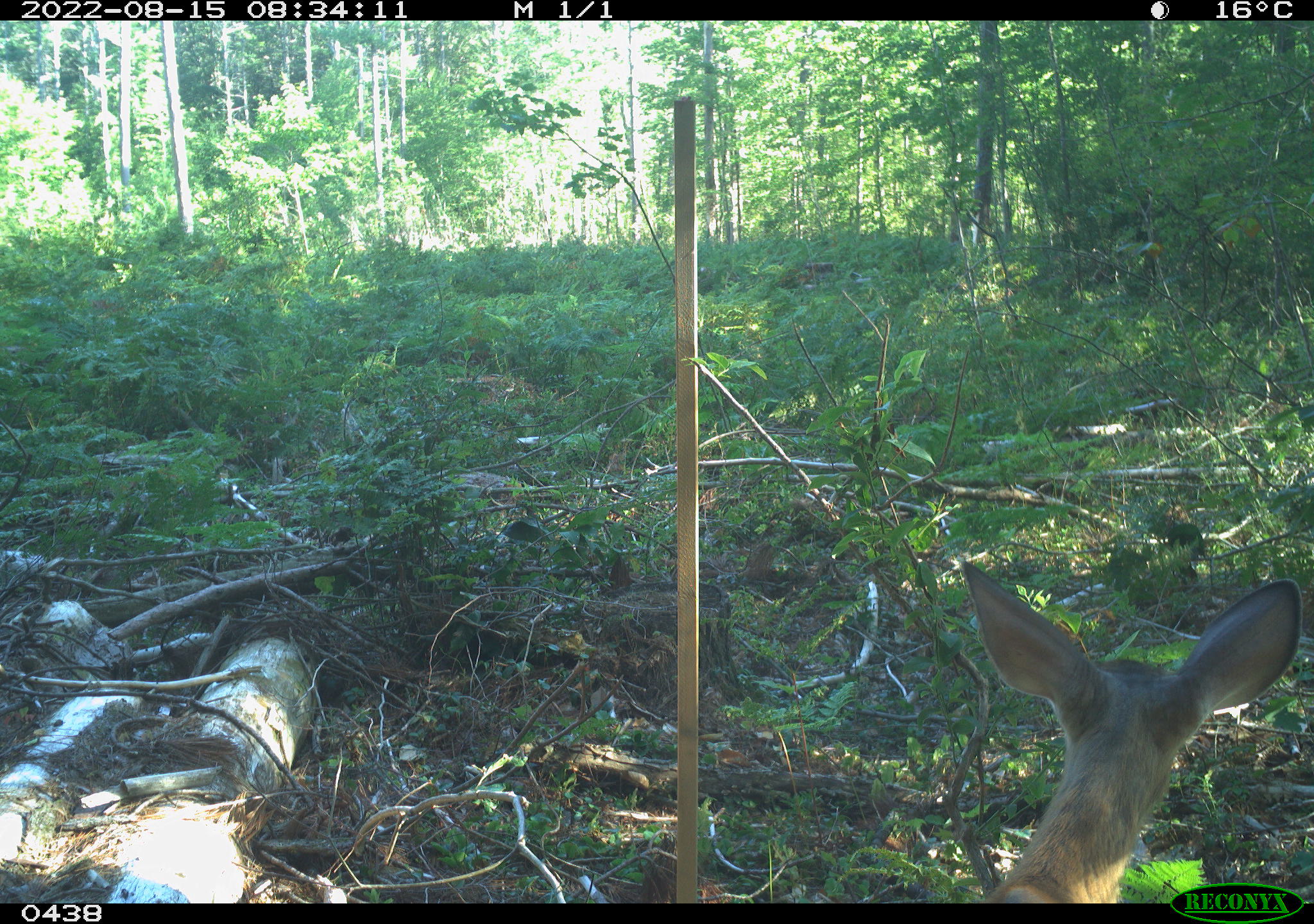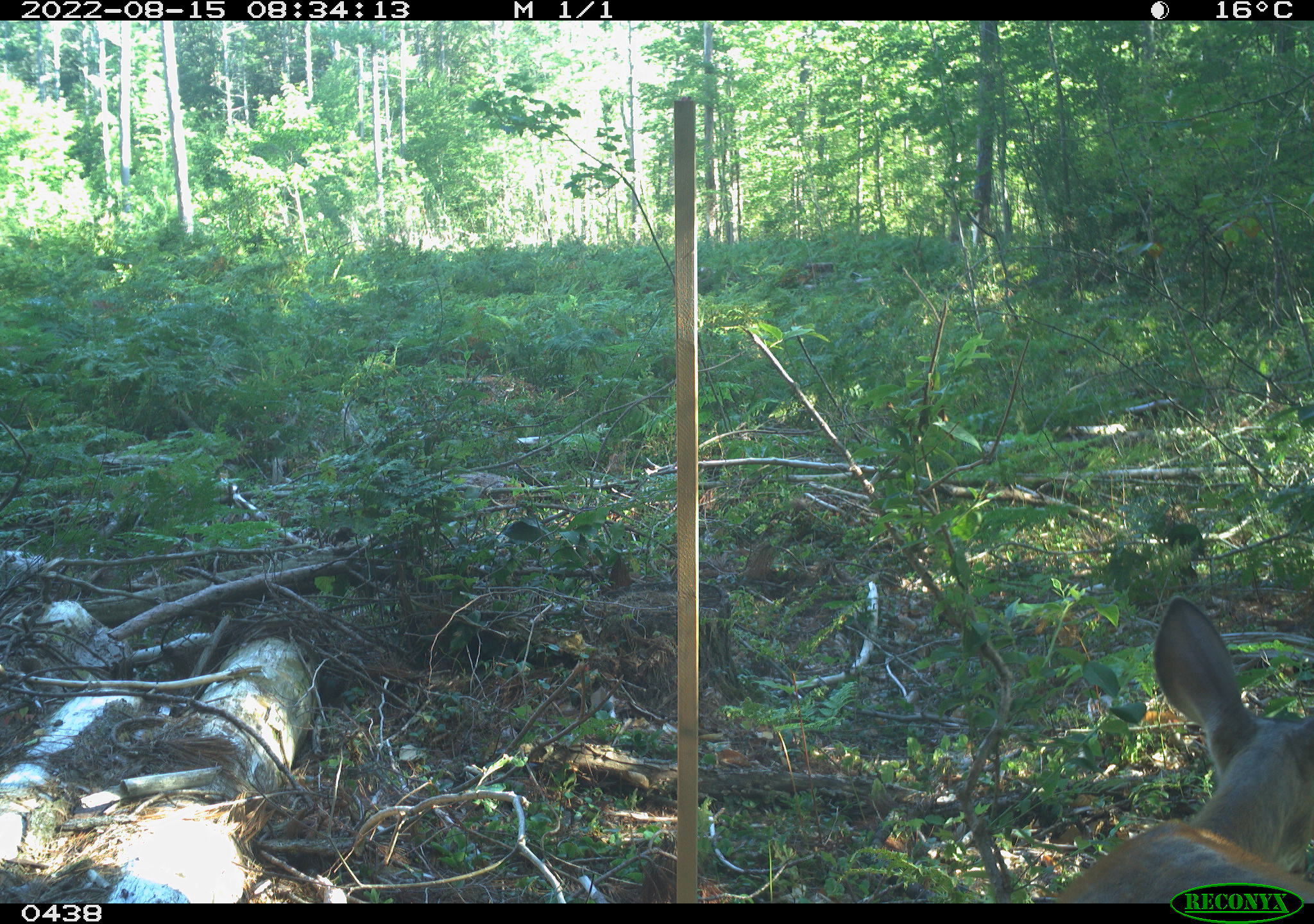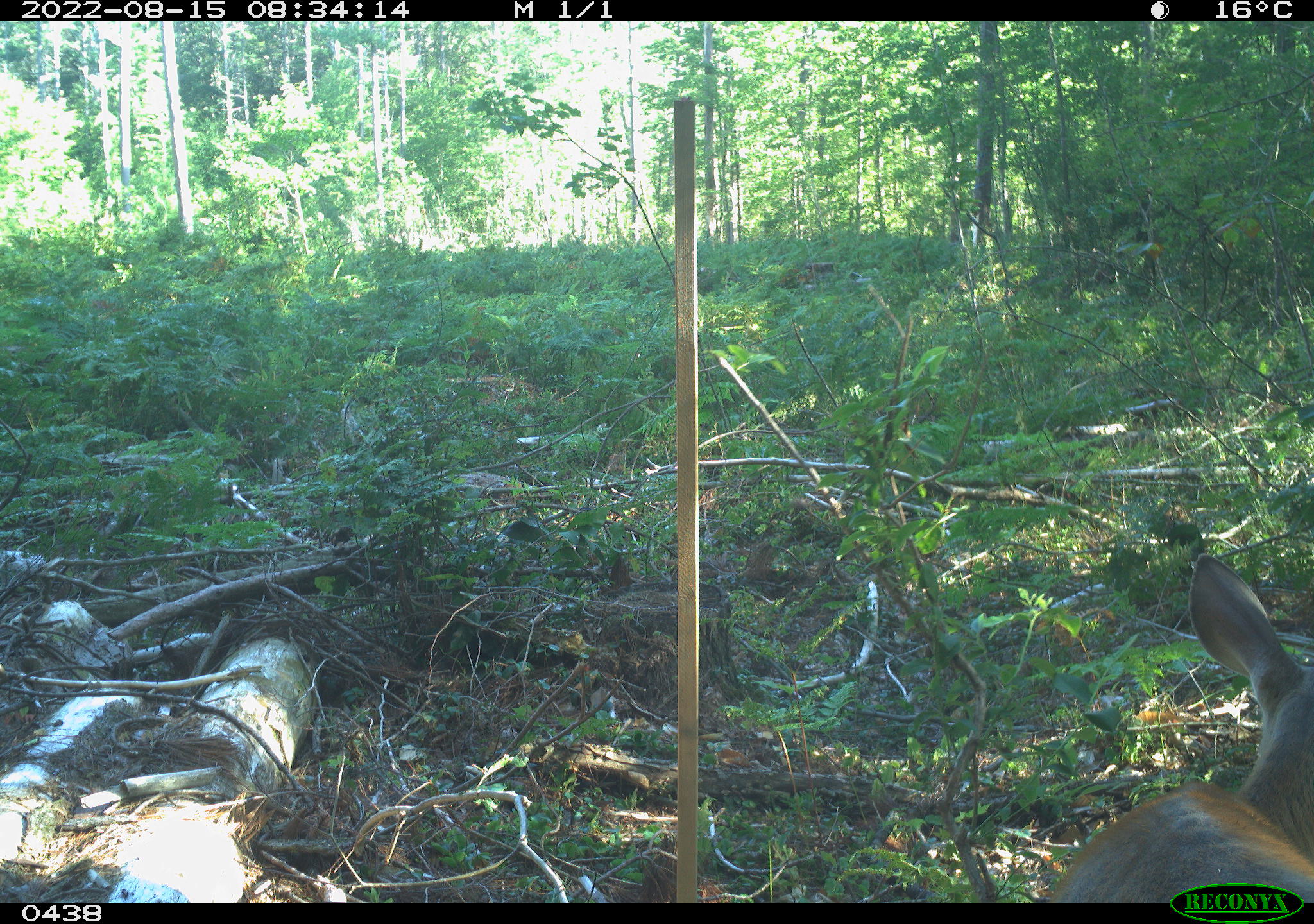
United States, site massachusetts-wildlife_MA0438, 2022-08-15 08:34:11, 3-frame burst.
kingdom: Animalia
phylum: Chordata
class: Mammalia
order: Artiodactyla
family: Cervidae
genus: Odocoileus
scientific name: Odocoileus virginianus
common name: white-tailed deer